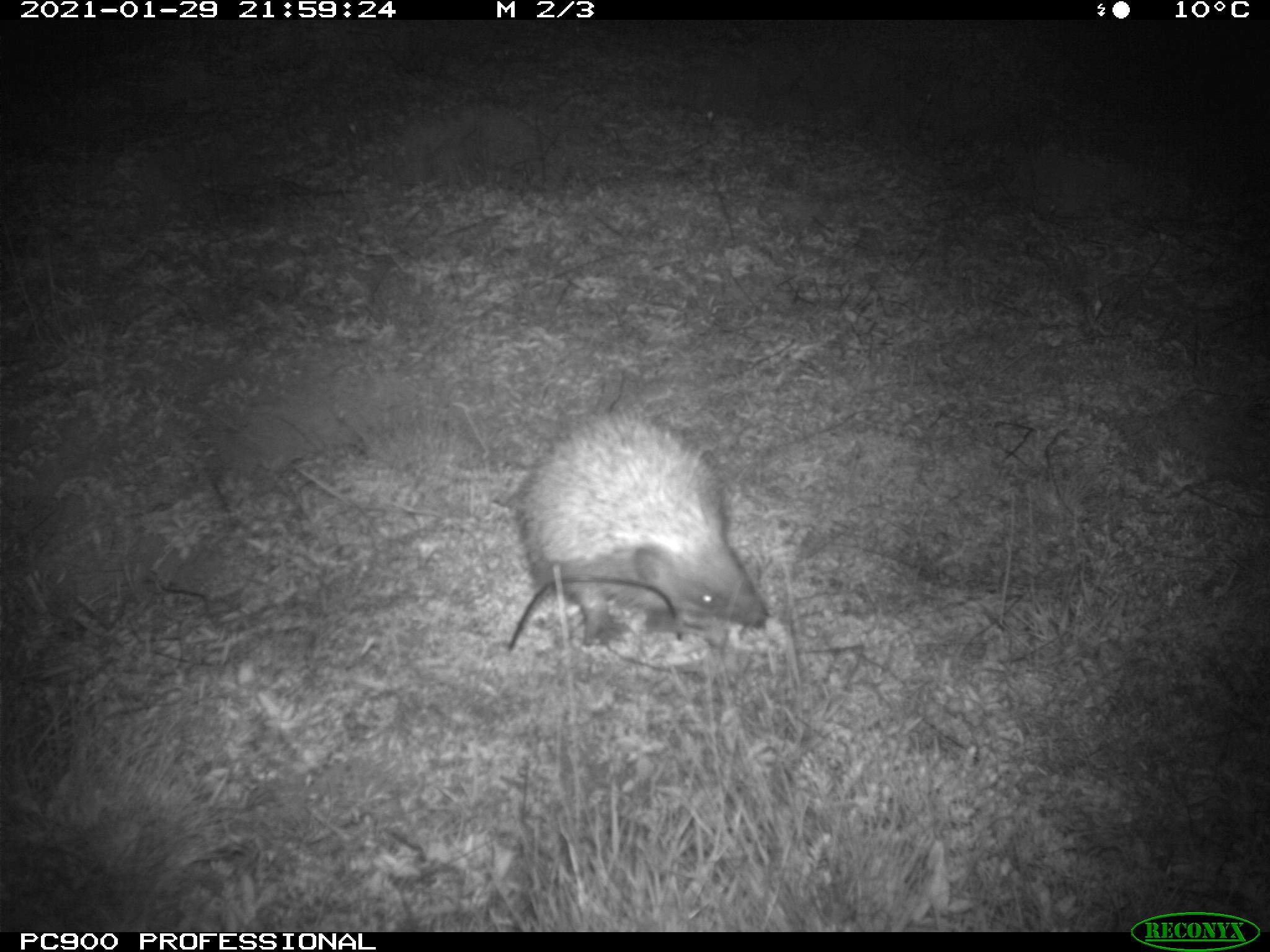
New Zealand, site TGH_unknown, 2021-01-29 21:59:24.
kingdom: Animalia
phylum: Chordata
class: Mammalia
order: Eulipotyphla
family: Erinaceidae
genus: Erinaceus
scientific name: Erinaceus europaeus europaeus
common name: european hedgehog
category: hedgehog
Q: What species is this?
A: Hedgehog (european hedgehog) (Erinaceus europaeus europaeus).